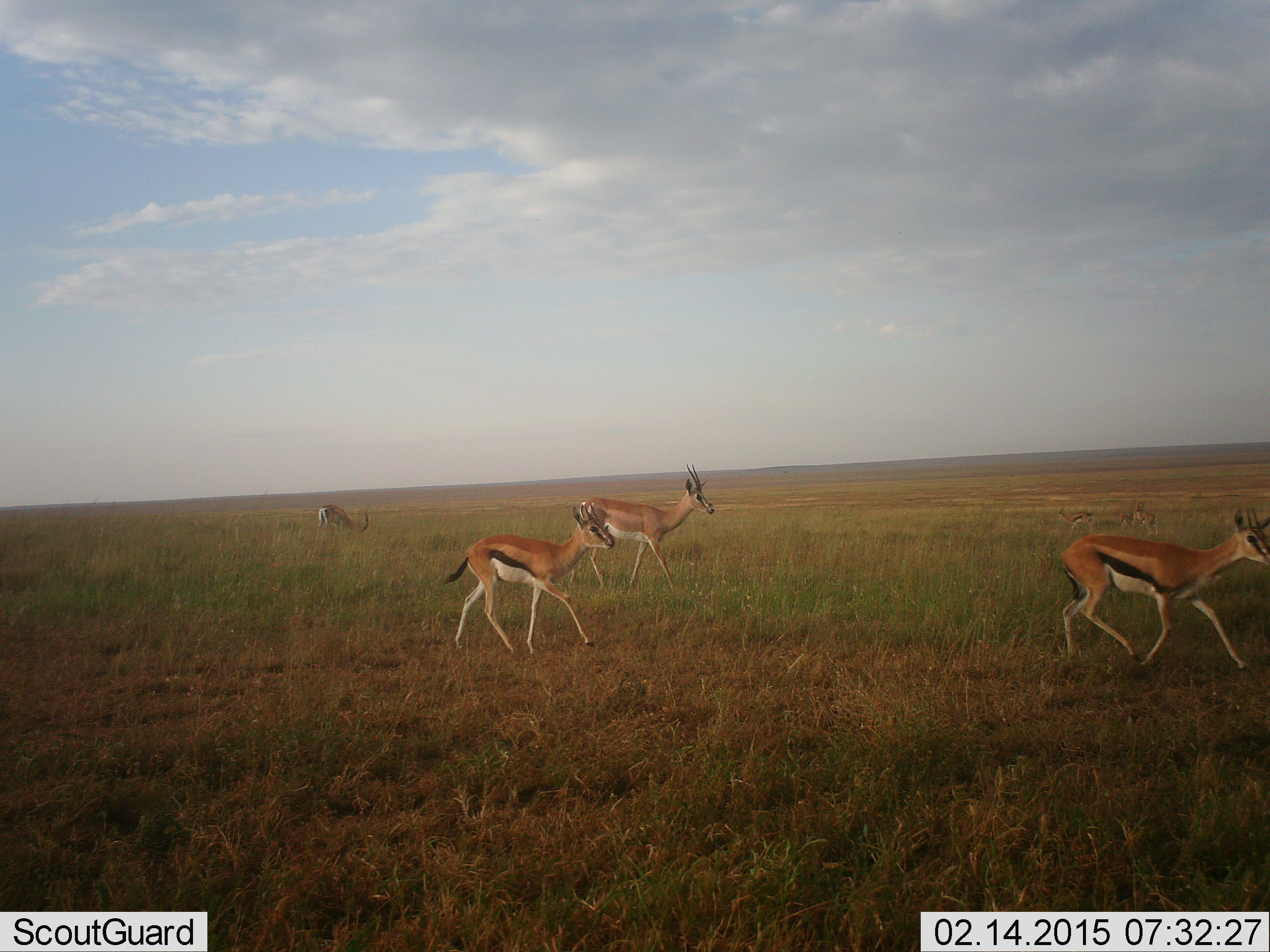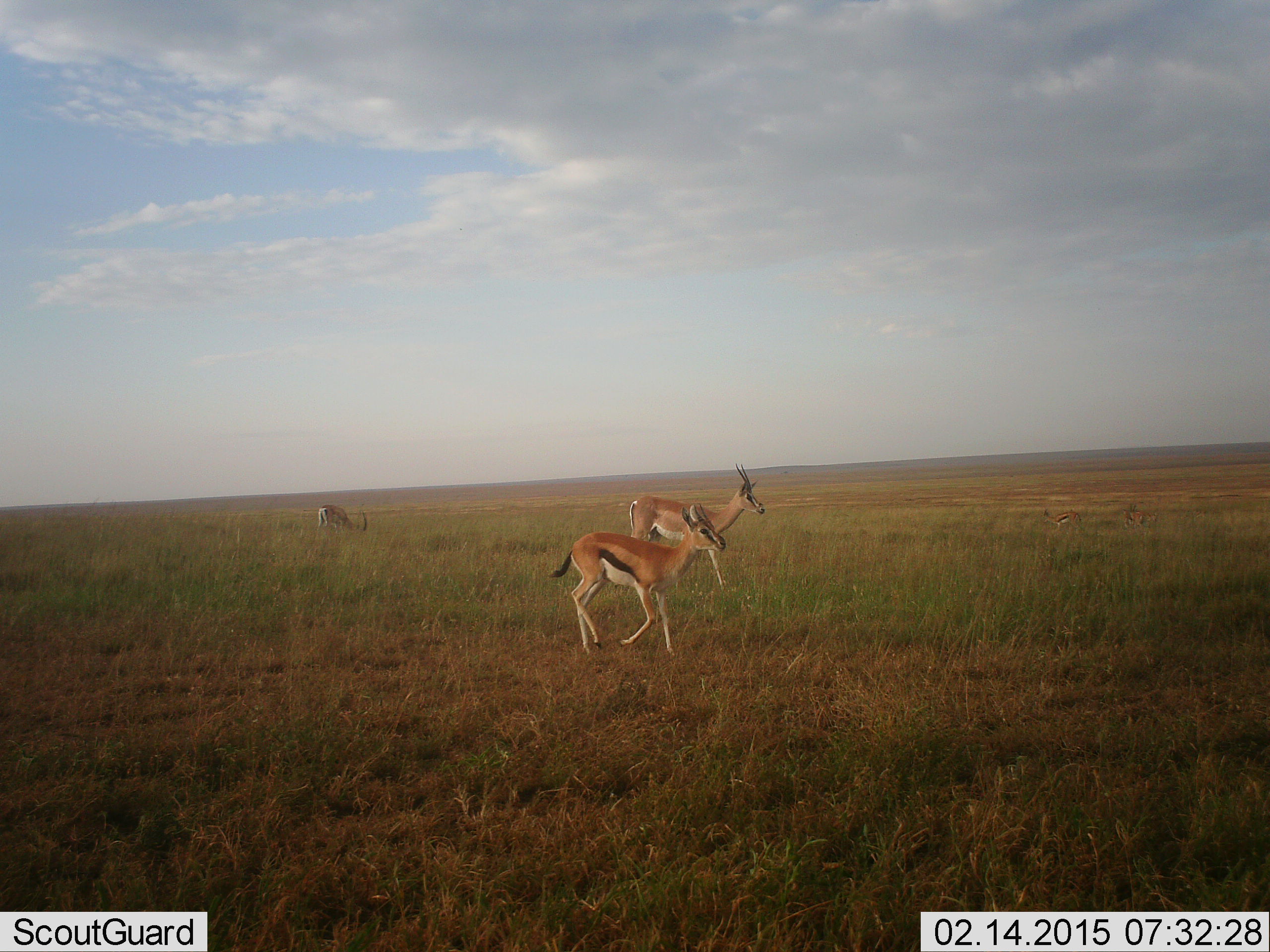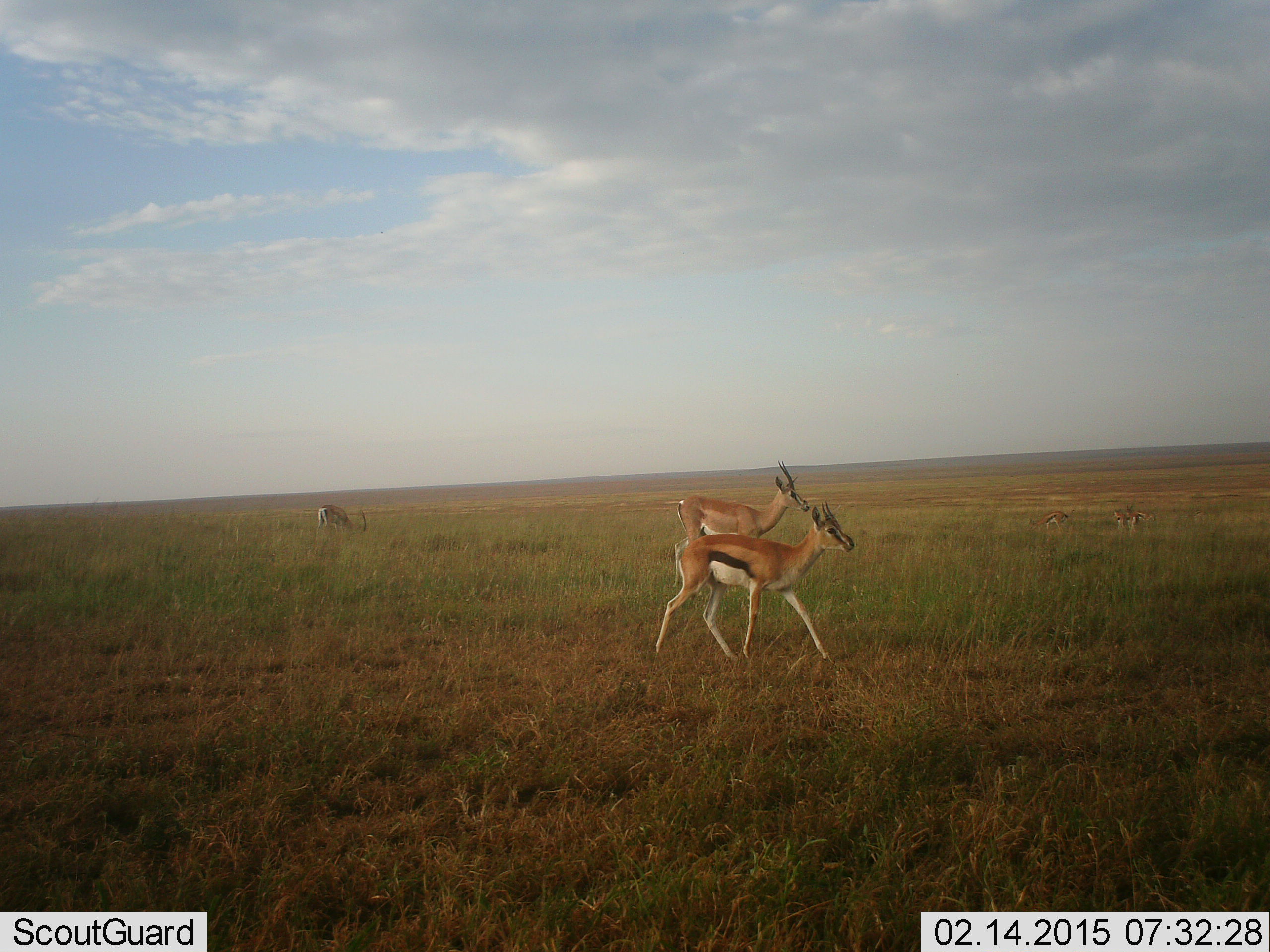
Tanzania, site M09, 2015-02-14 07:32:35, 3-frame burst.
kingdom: Animalia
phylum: Chordata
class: Mammalia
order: Artiodactyla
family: Bovidae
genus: Eudorcas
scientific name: Eudorcas thomsonii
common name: thomson's gazelle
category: gazellethomsons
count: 5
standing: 18%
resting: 0%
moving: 100%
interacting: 0%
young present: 0%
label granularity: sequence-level